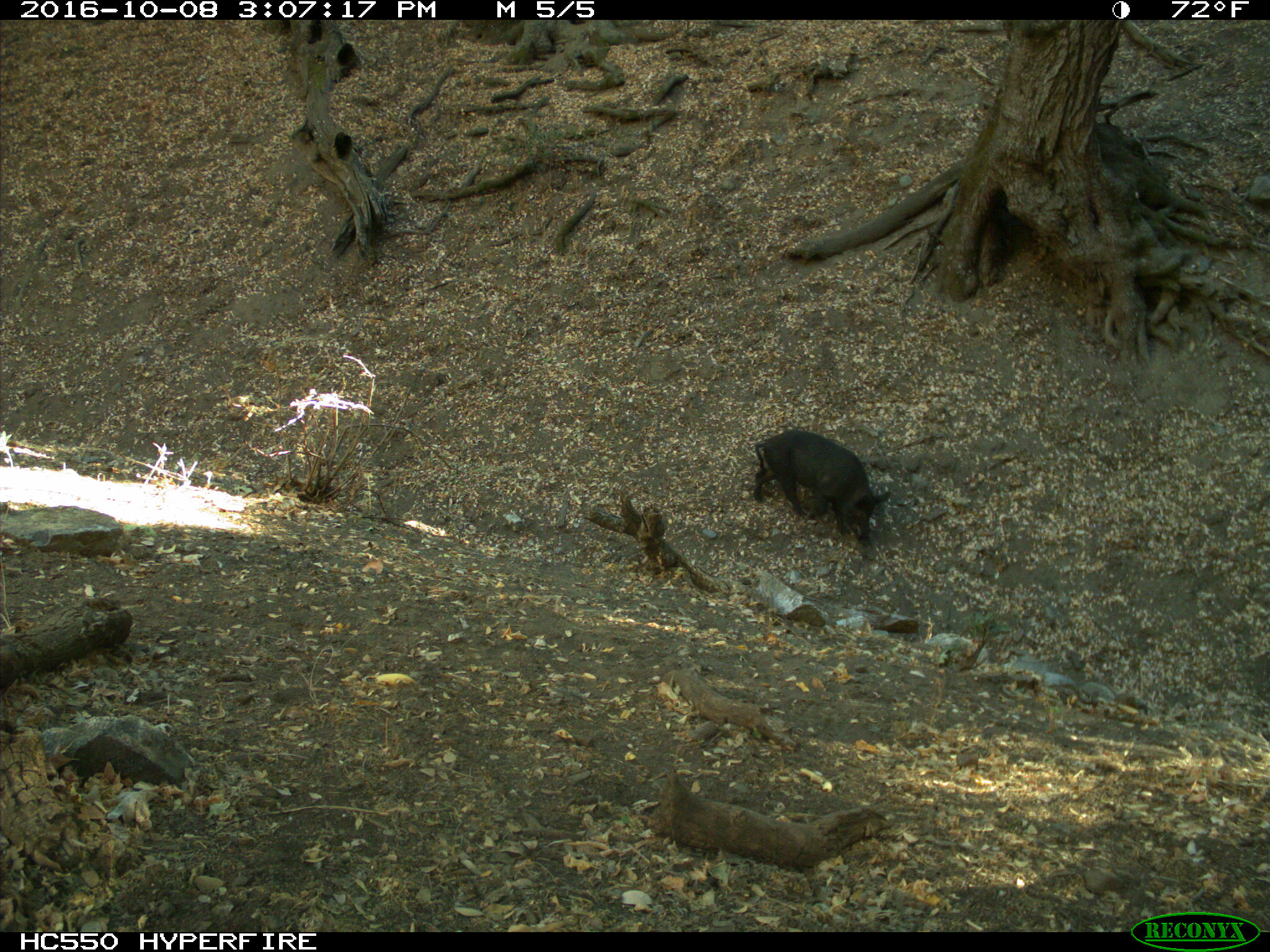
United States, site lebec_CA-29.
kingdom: Animalia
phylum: Chordata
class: Mammalia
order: Artiodactyla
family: Suidae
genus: Sus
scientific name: Sus scrofa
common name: wild boar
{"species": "Sus scrofa (wild boar)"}